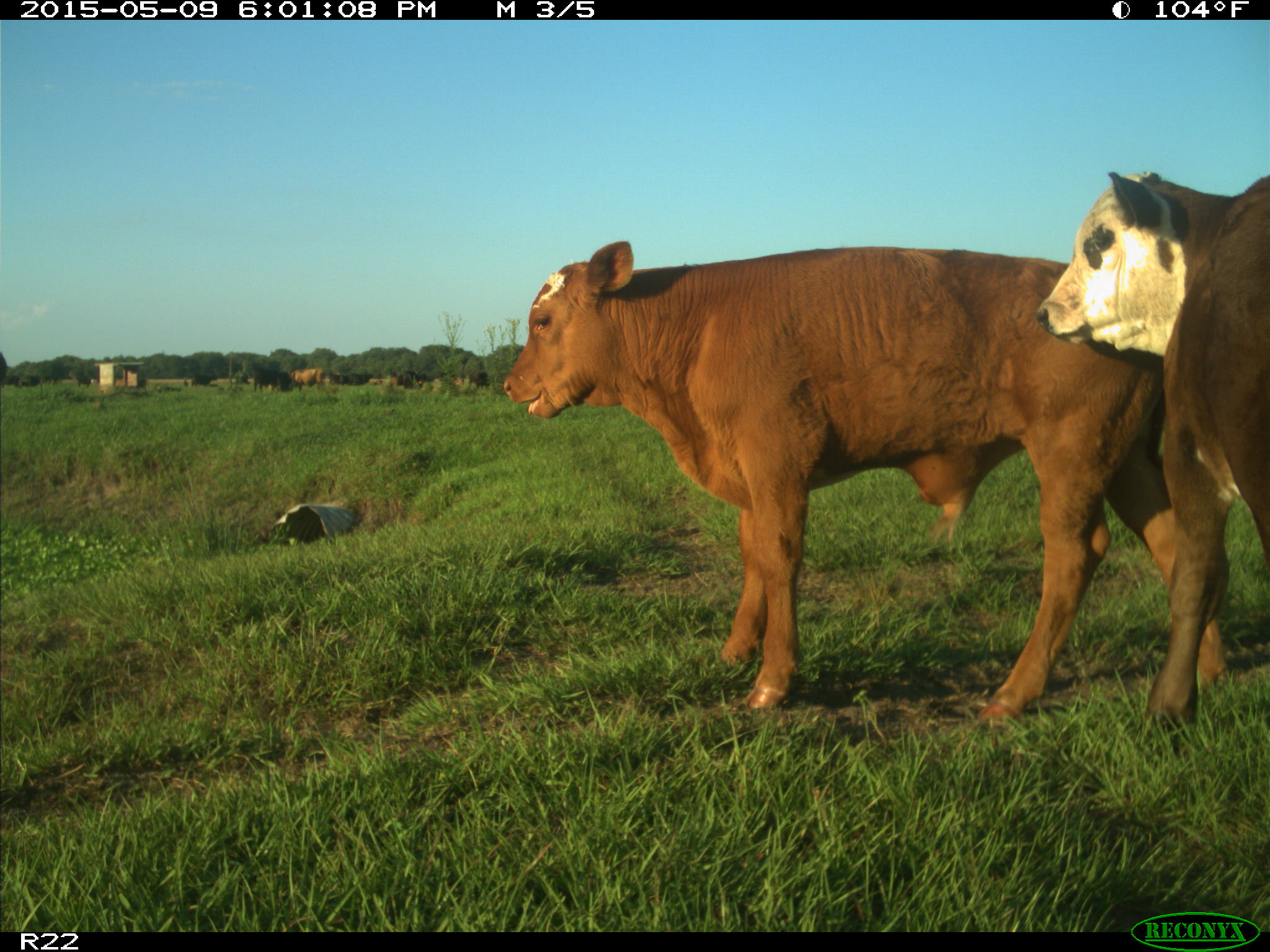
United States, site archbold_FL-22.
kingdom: Animalia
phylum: Chordata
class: Mammalia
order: Artiodactyla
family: Bovidae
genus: Bos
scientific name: Bos taurus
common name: domestic cow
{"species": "Bos taurus (domestic cow)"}